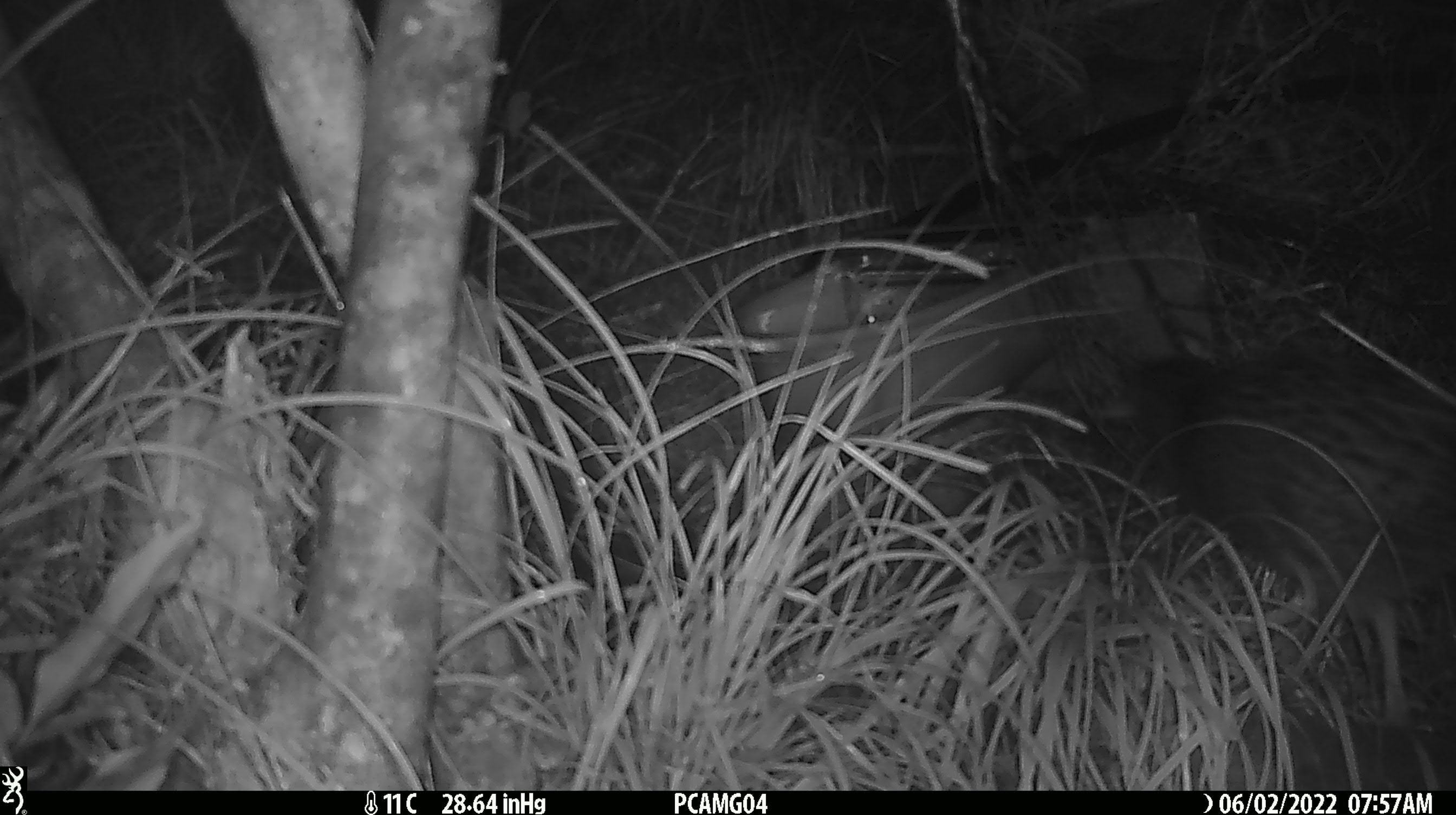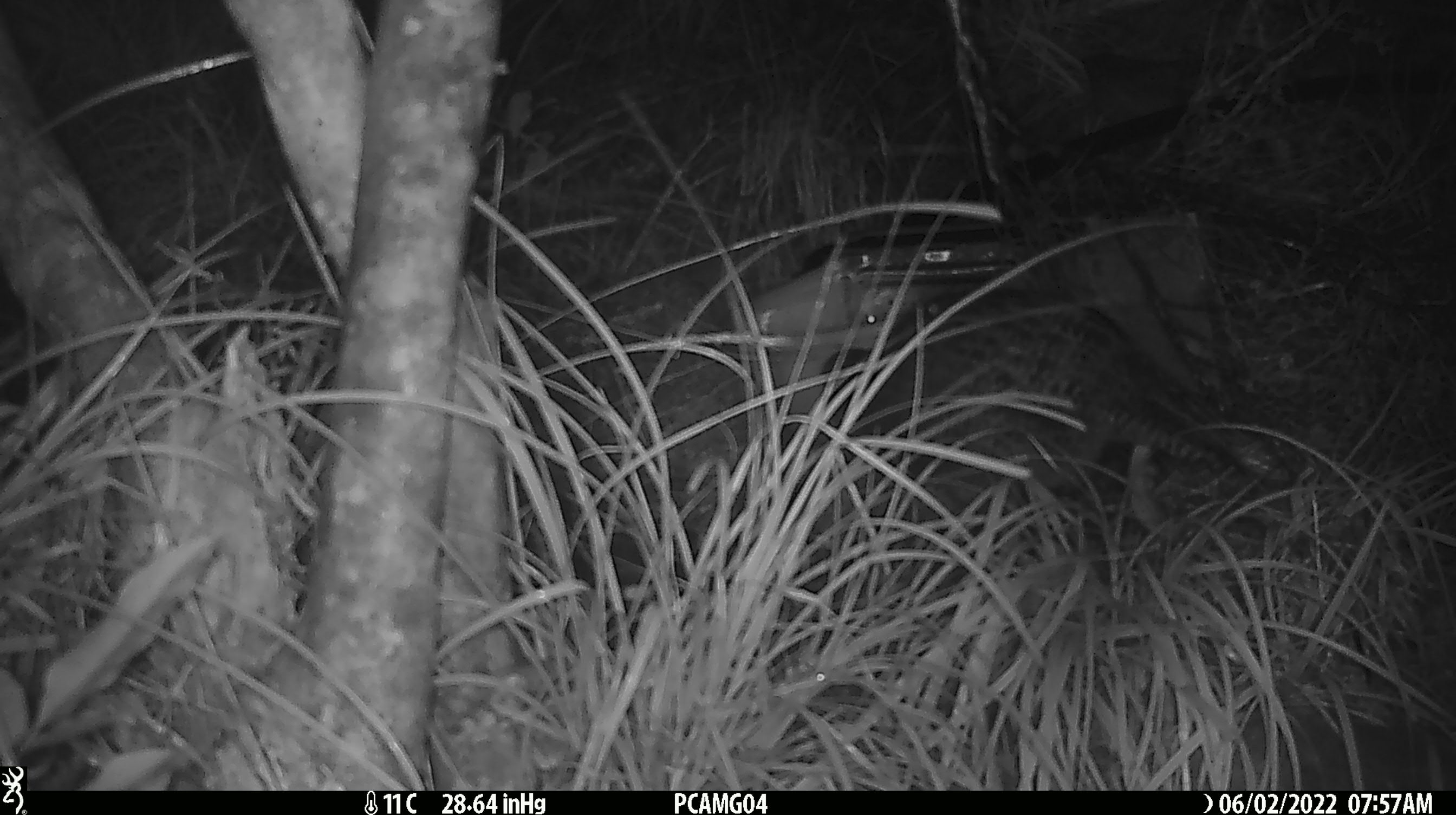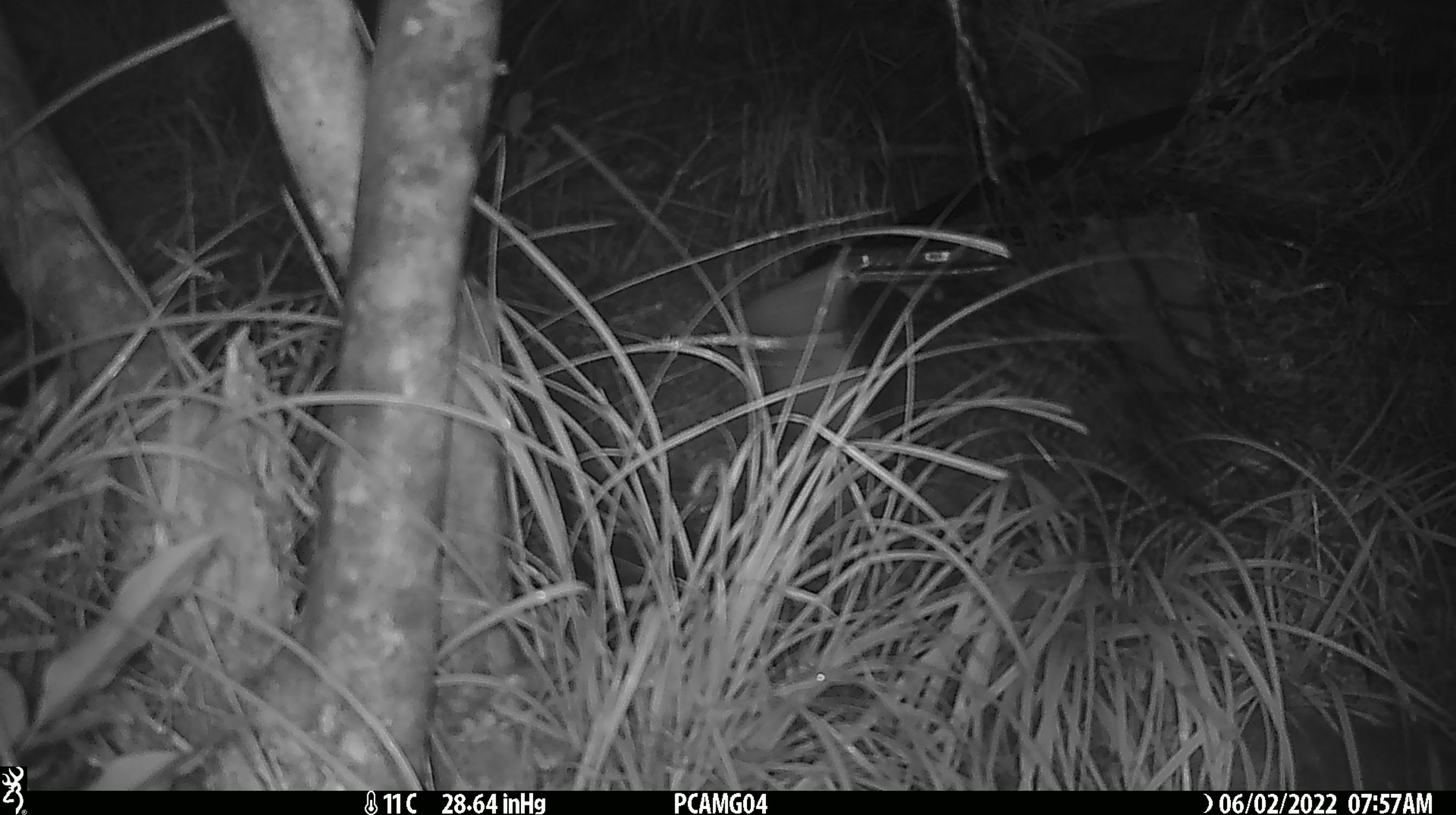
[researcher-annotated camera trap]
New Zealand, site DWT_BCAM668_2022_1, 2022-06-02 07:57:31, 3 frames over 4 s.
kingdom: Animalia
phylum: Chordata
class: Aves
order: Gruiformes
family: Rallidae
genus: Gallirallus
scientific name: Gallirallus australis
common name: weka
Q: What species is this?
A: Weka (Gallirallus australis).